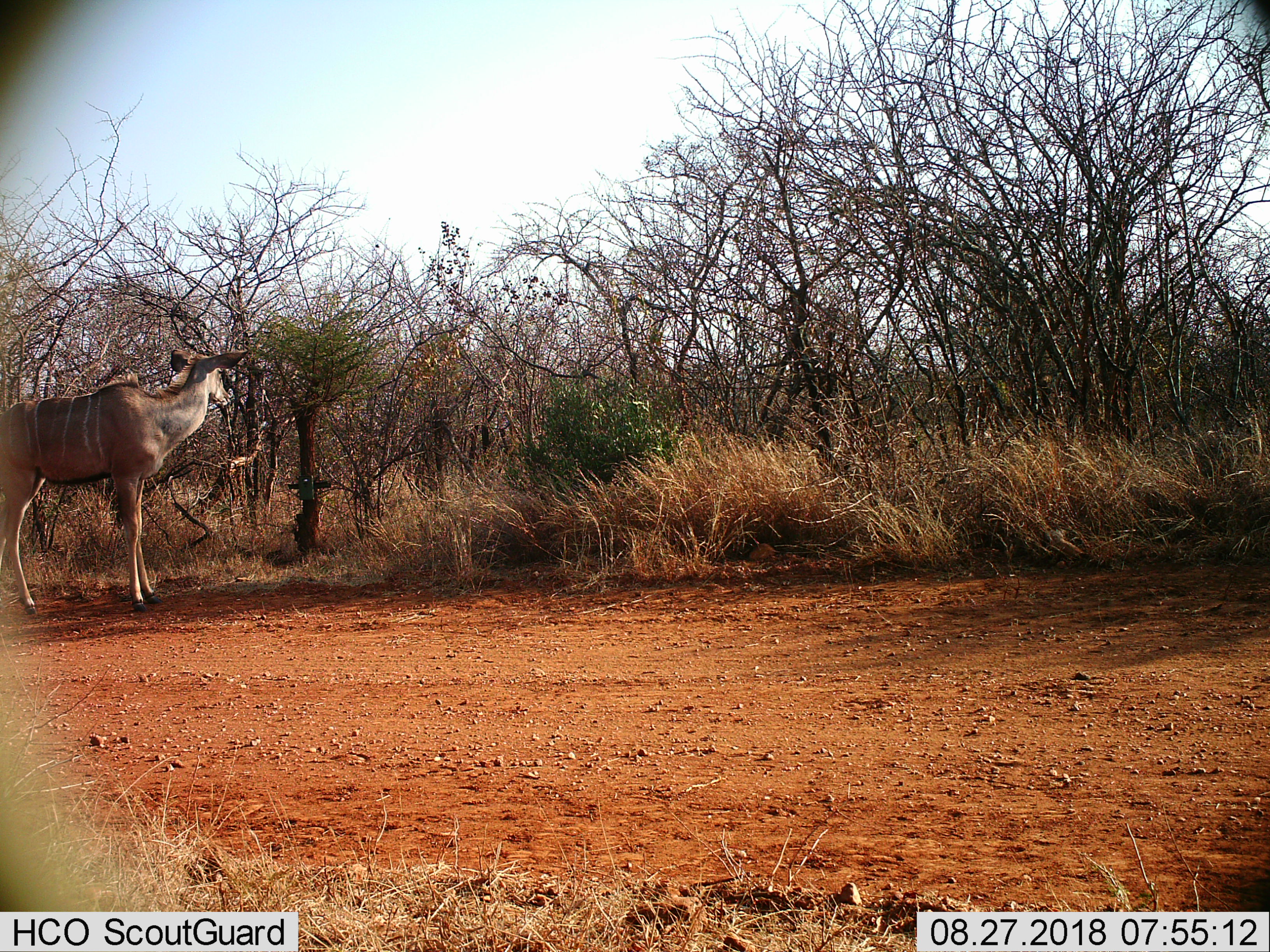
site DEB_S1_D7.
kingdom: Animalia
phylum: Chordata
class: Mammalia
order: Artiodactyla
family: Bovidae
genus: Tragelaphus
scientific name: Tragelaphus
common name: kudu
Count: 1.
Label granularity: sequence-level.